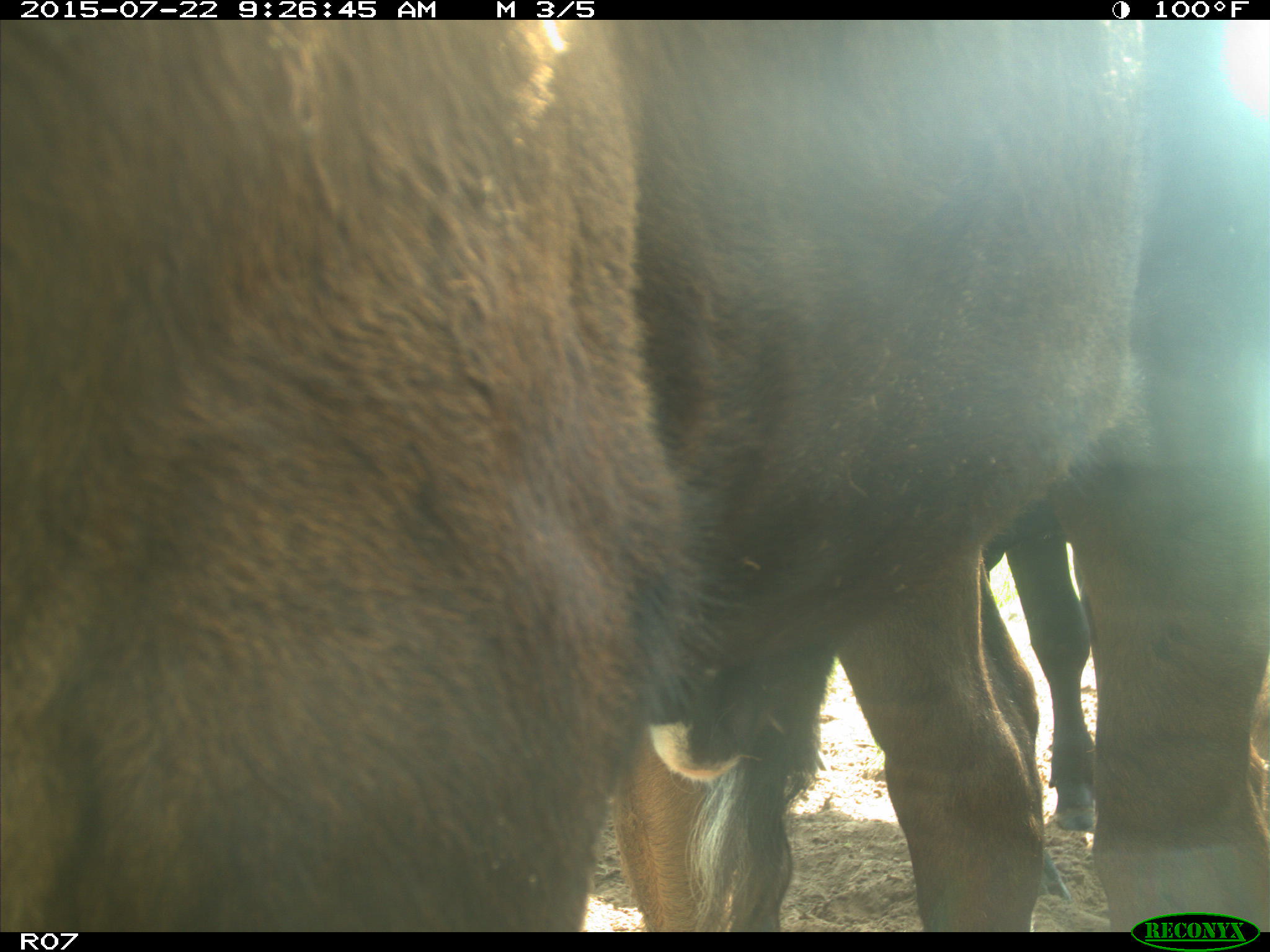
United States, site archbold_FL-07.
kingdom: Animalia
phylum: Chordata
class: Mammalia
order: Artiodactyla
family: Bovidae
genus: Bos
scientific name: Bos taurus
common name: domestic cow